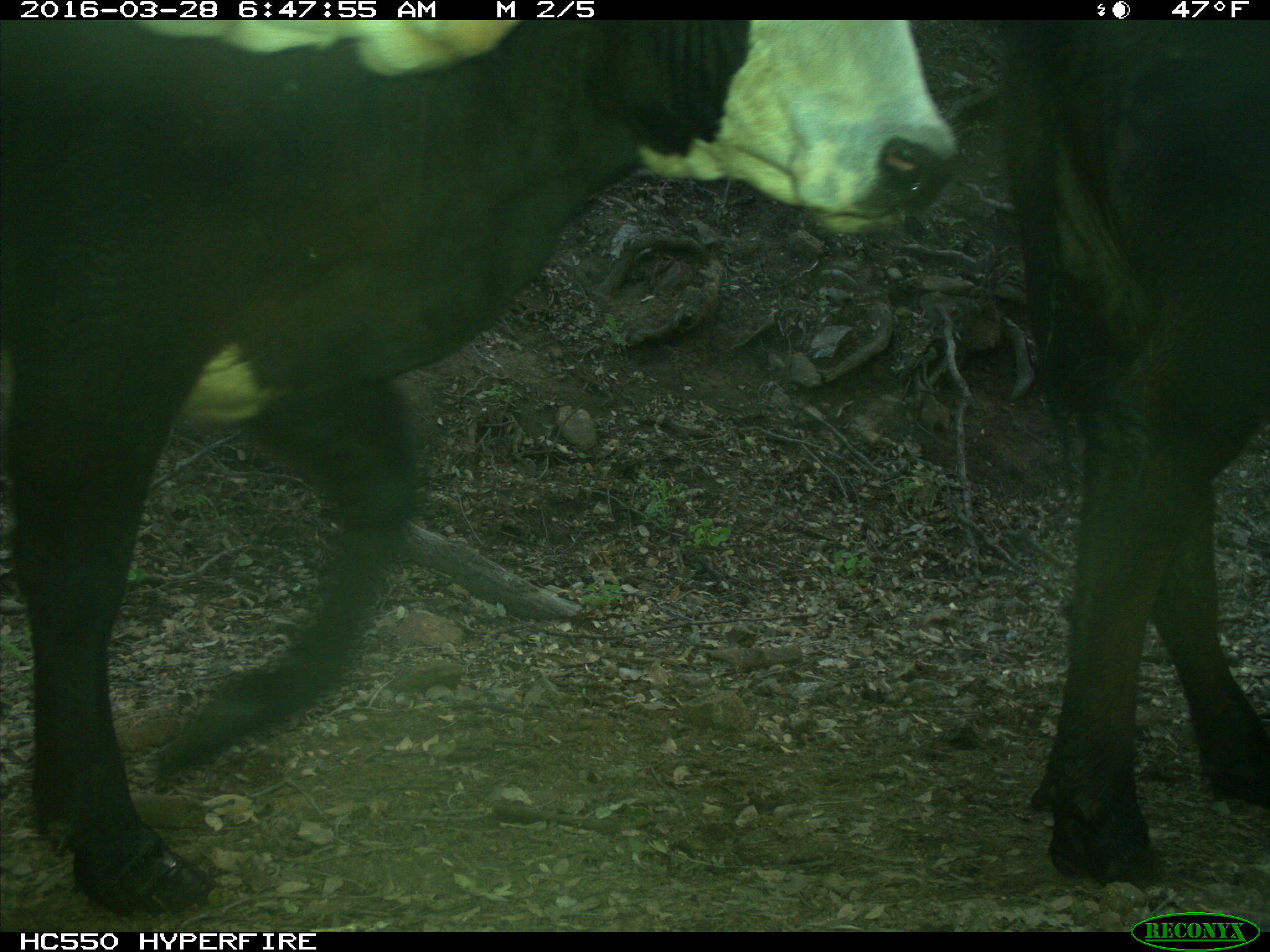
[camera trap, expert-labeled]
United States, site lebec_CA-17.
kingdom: Animalia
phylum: Chordata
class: Mammalia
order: Artiodactyla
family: Bovidae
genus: Bos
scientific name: Bos taurus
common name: domestic cow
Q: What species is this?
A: Bos taurus (domestic cow).